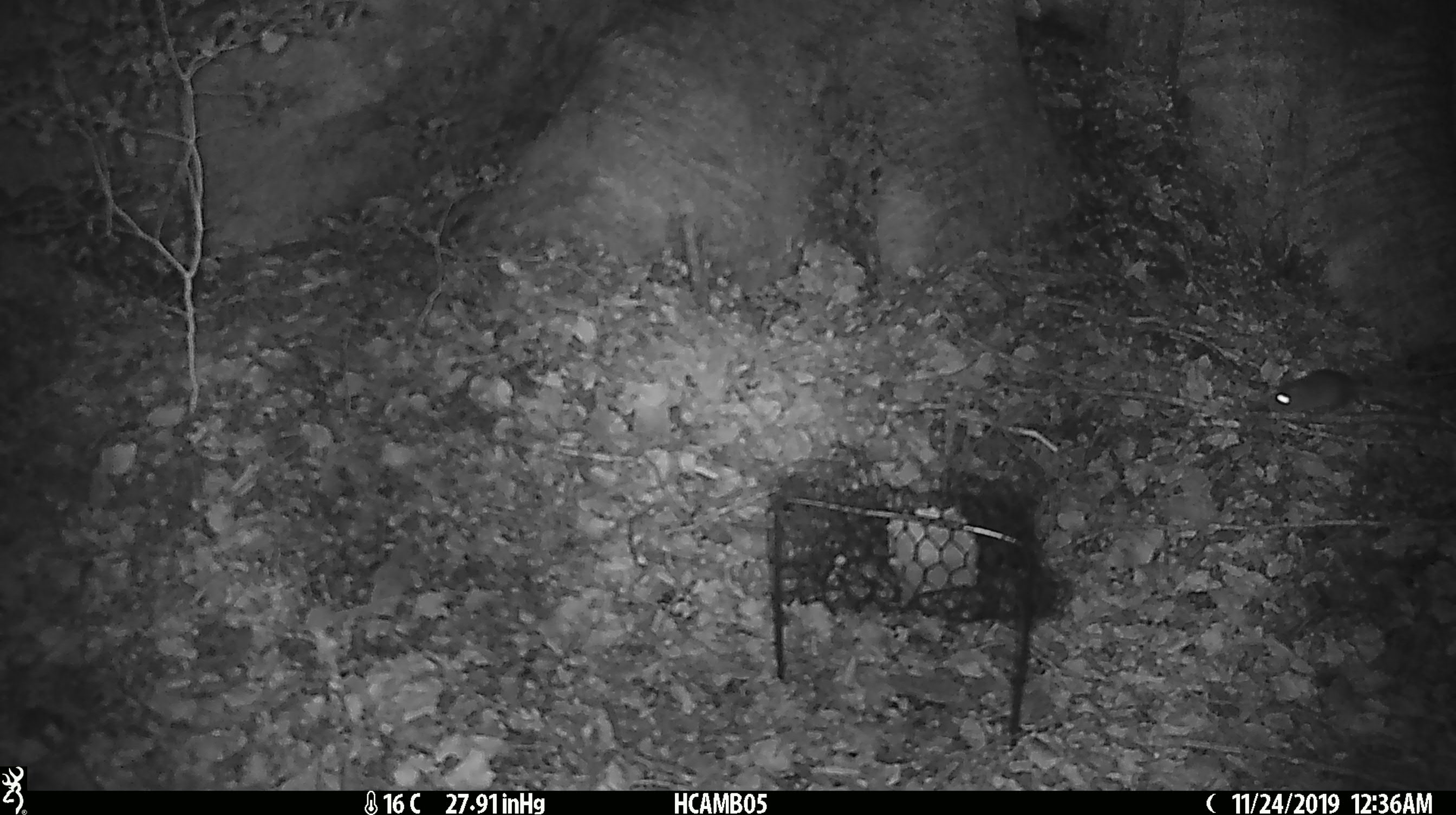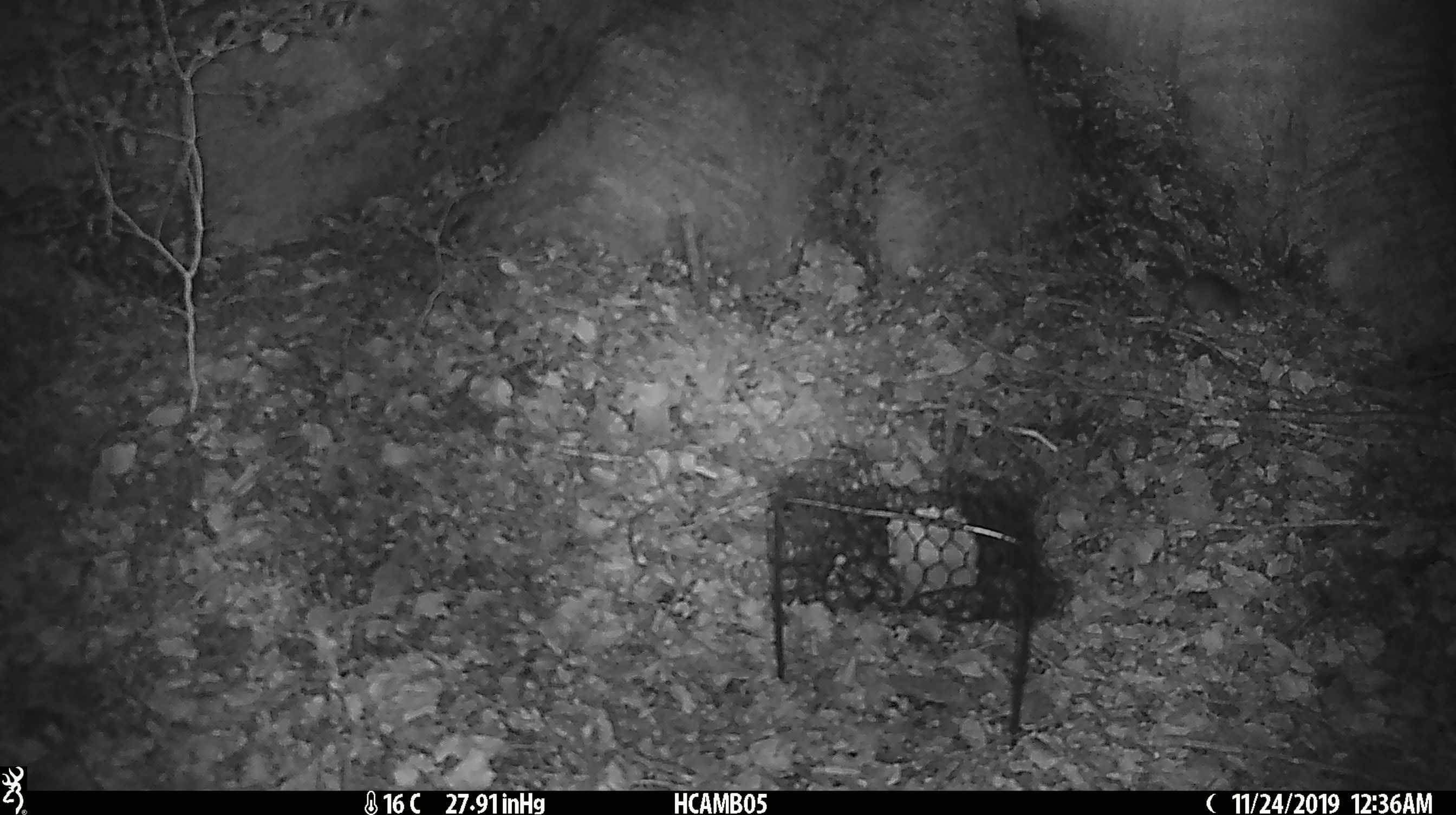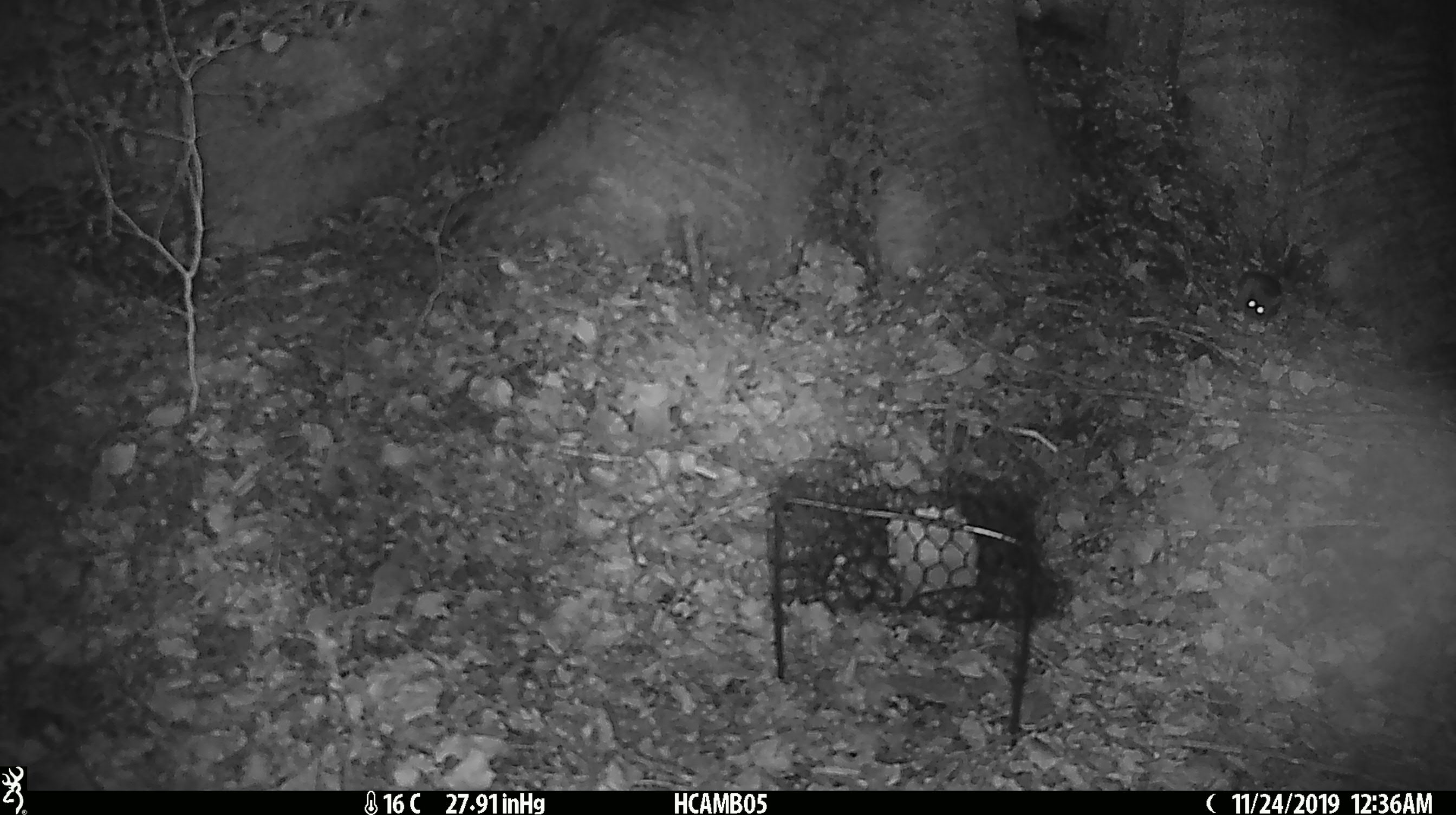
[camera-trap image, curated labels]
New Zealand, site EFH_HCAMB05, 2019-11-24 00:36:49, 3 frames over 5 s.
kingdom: Animalia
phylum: Chordata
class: Mammalia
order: Rodentia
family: Muridae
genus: Mus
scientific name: Mus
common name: mouse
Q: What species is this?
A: Mouse (Mus).